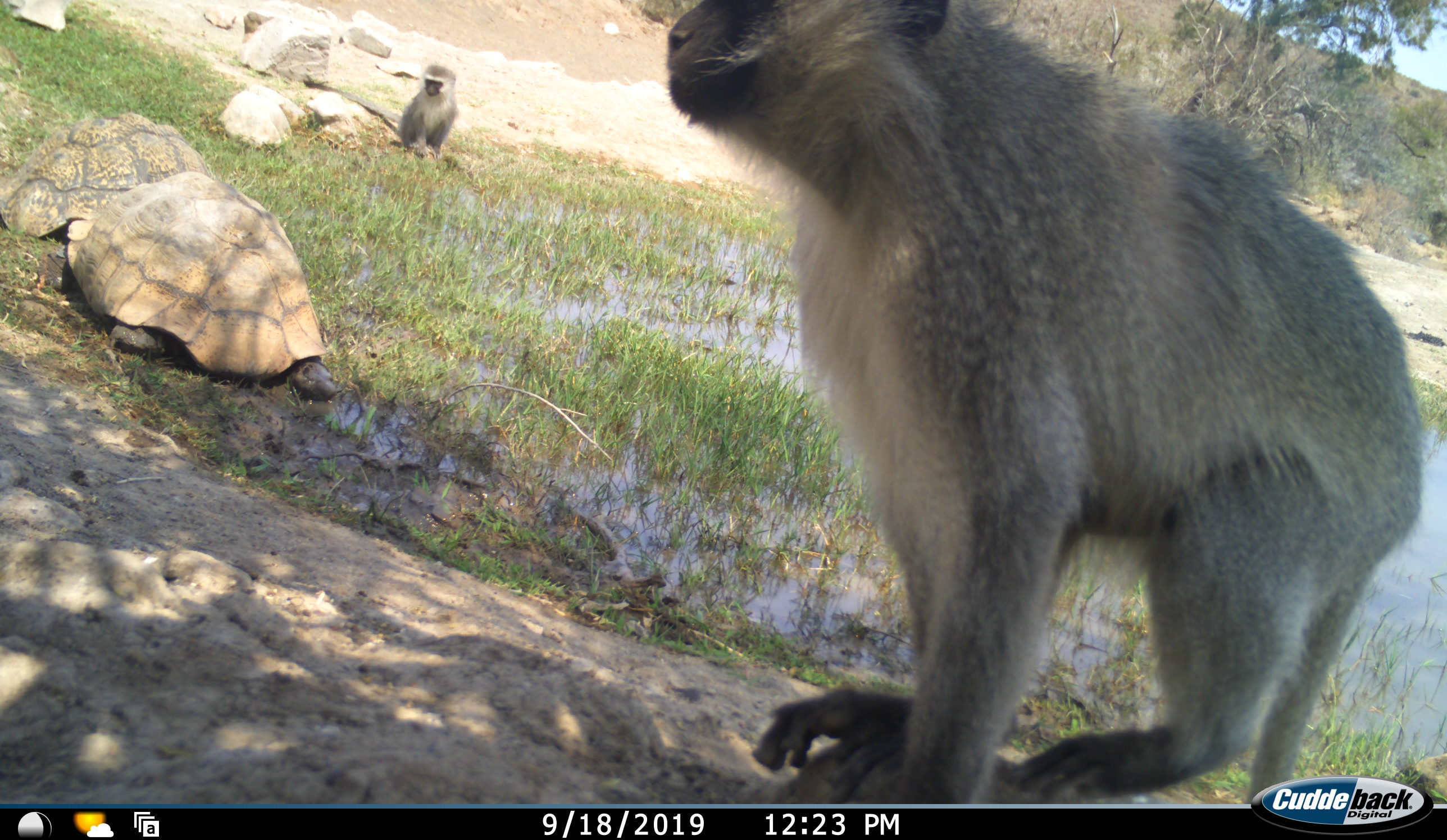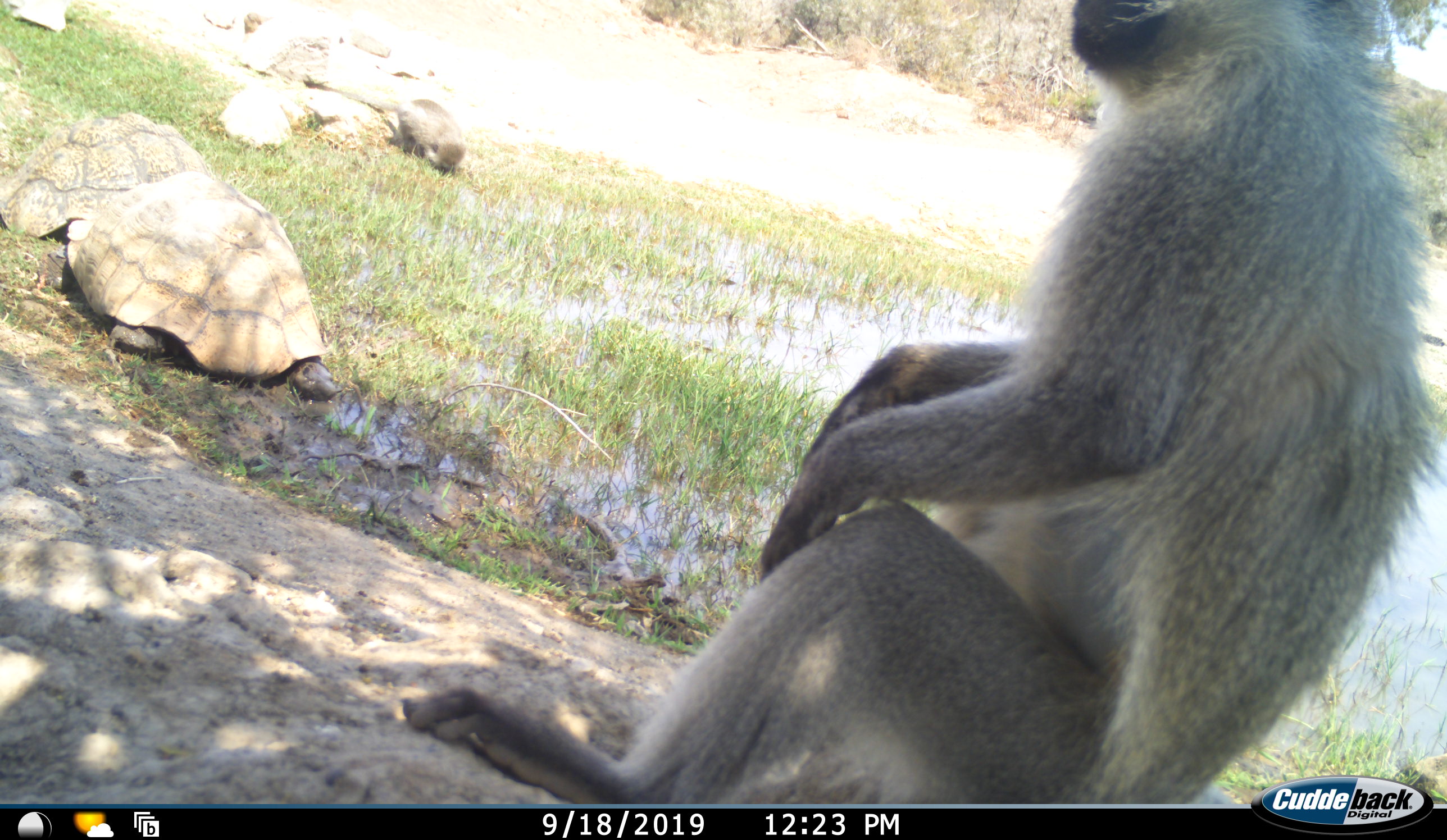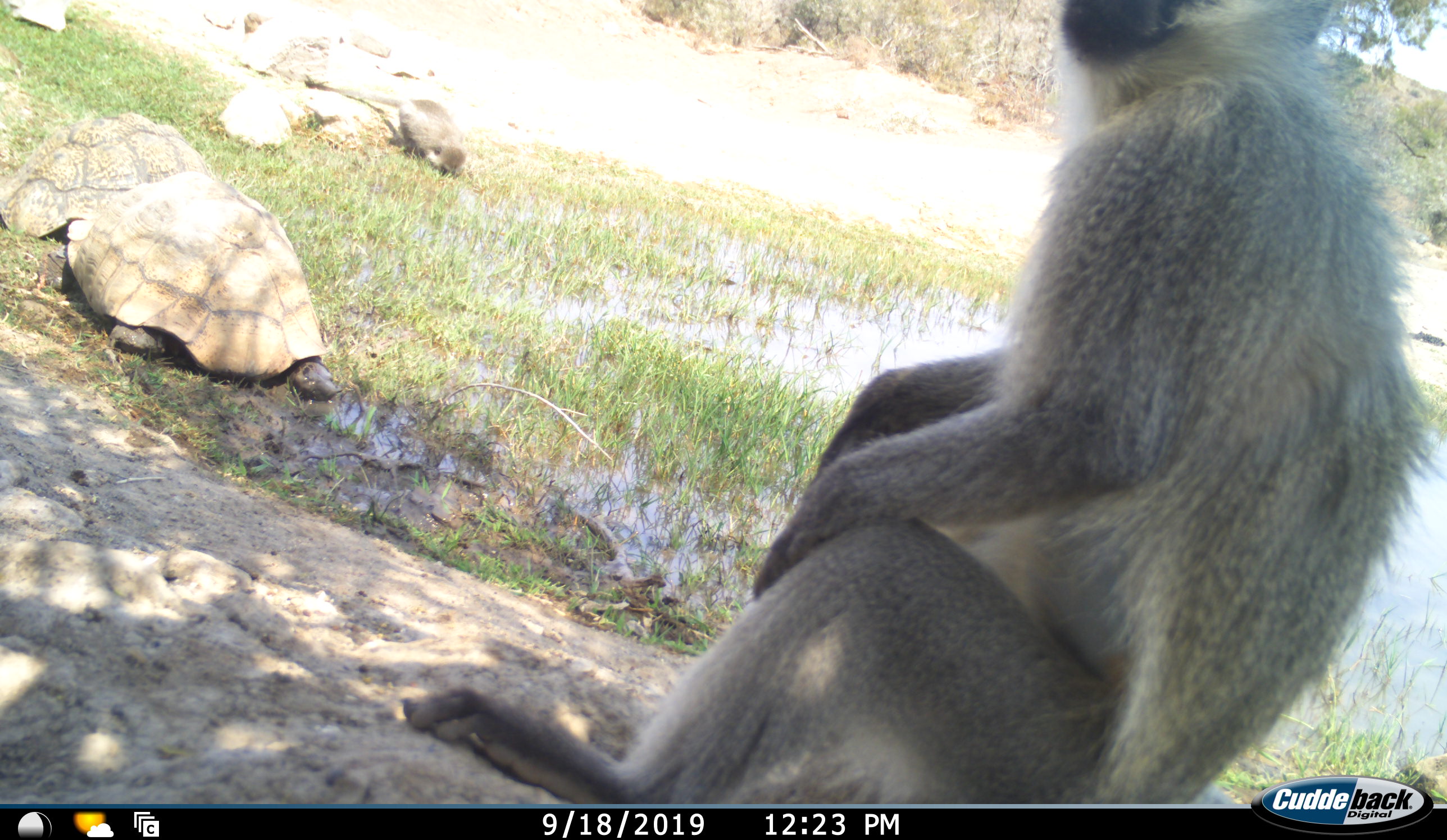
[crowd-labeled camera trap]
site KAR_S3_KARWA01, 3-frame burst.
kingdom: Animalia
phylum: Chordata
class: Mammalia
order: Primates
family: Cercopithecidae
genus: Chlorocebus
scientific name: Chlorocebus pygerythrus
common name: vervet monkey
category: monkeyvervet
Monkeyvervet (vervet monkey) (Chlorocebus pygerythrus), count 2. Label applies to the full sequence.